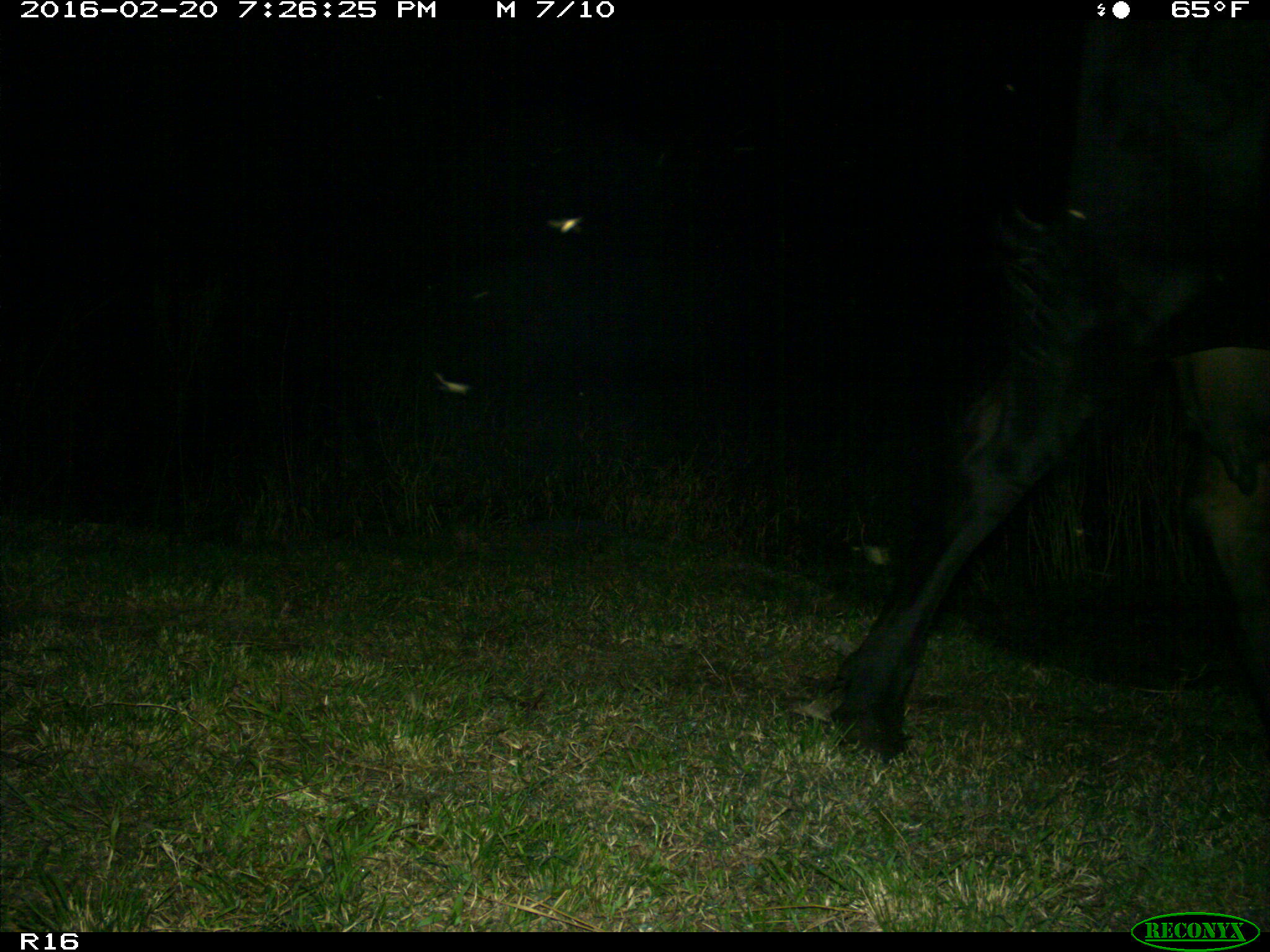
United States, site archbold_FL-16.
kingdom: Animalia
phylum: Chordata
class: Mammalia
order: Artiodactyla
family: Bovidae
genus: Bos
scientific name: Bos taurus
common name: domestic cow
Bos taurus (domestic cow).